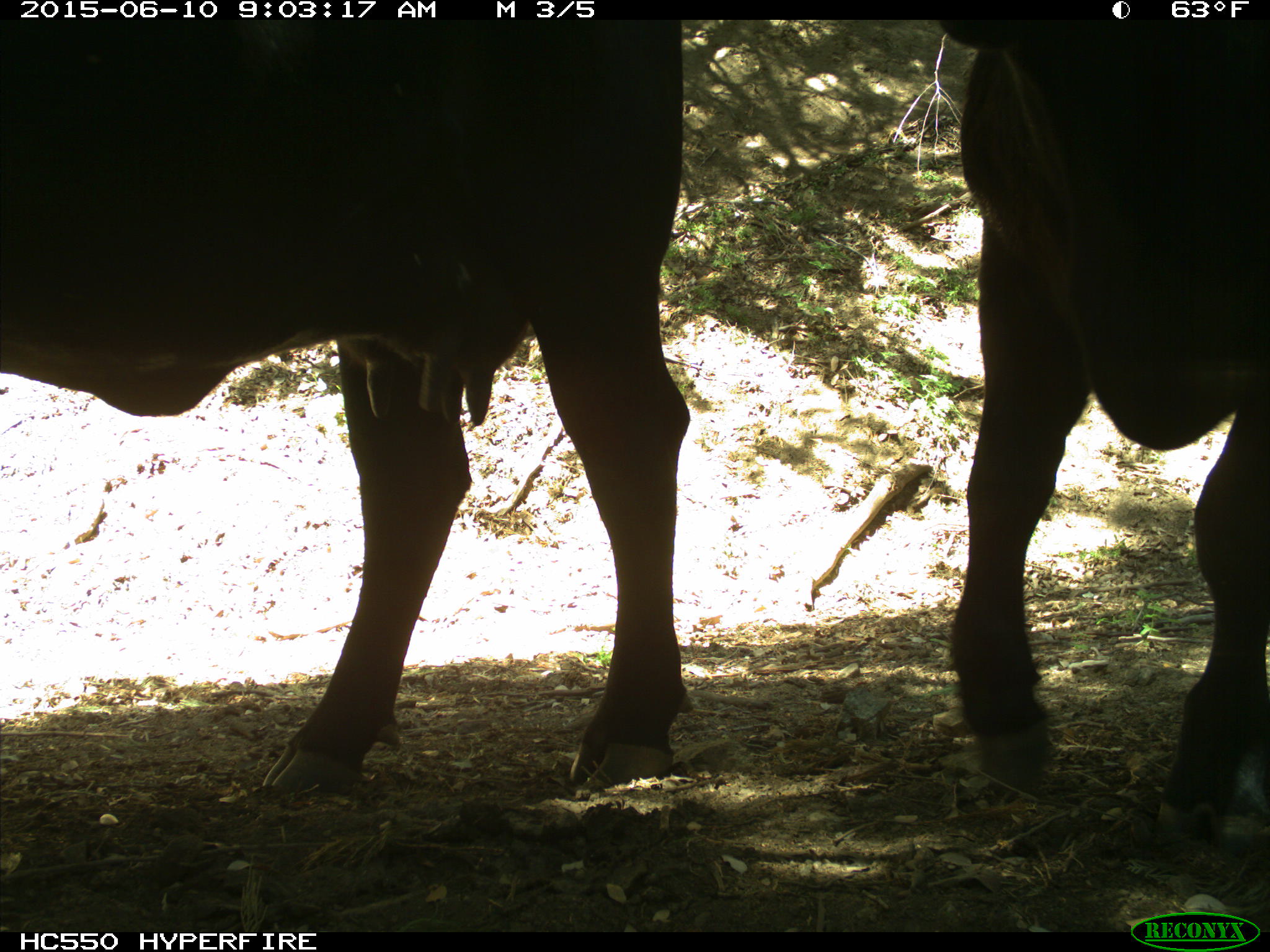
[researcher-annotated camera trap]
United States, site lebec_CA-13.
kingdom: Animalia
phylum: Chordata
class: Mammalia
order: Artiodactyla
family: Bovidae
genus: Bos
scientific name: Bos taurus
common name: domestic cow